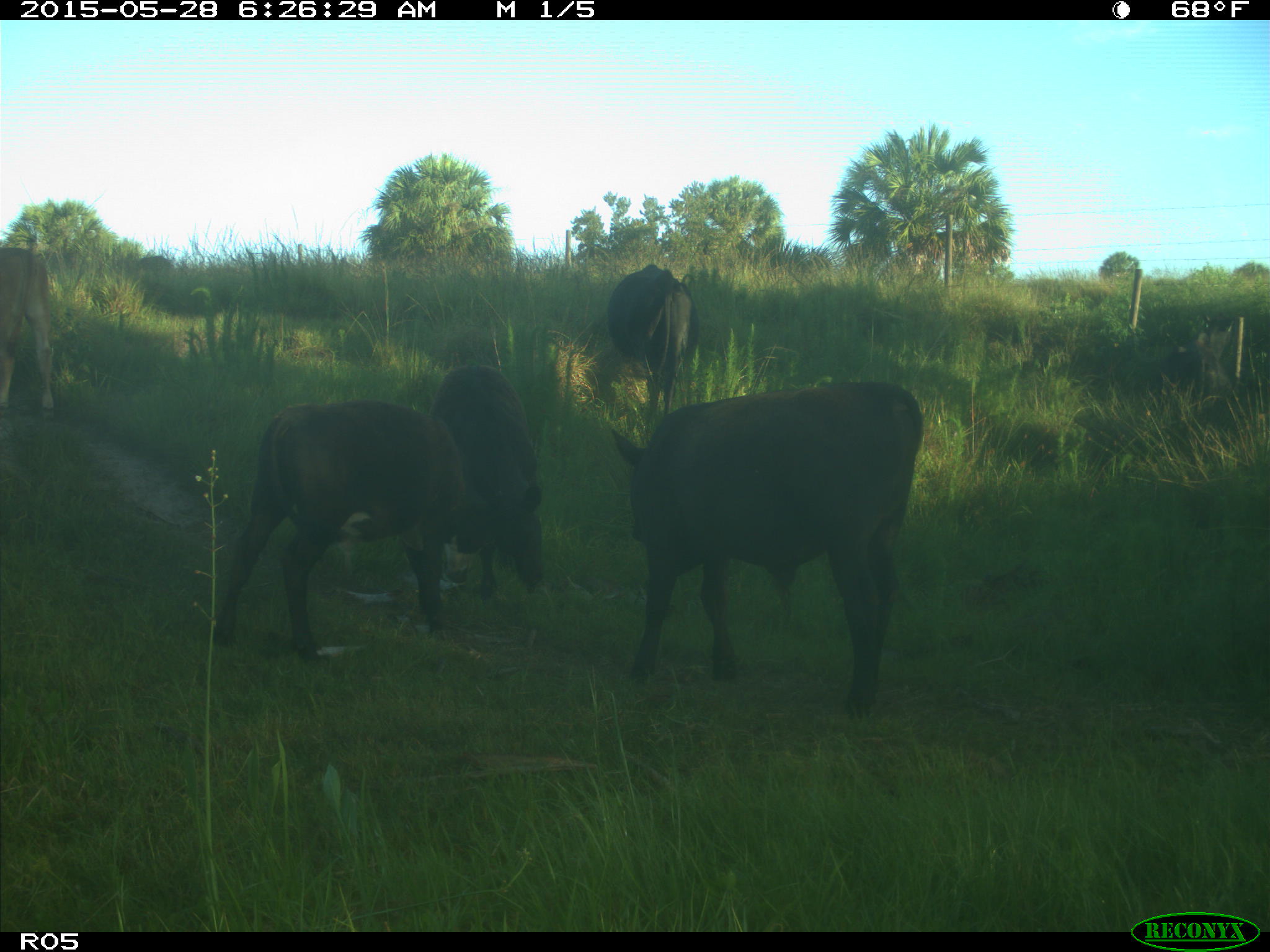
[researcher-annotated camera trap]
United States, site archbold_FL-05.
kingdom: Animalia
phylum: Chordata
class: Mammalia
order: Artiodactyla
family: Bovidae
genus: Bos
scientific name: Bos taurus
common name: domestic cow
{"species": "Bos taurus (domestic cow)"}